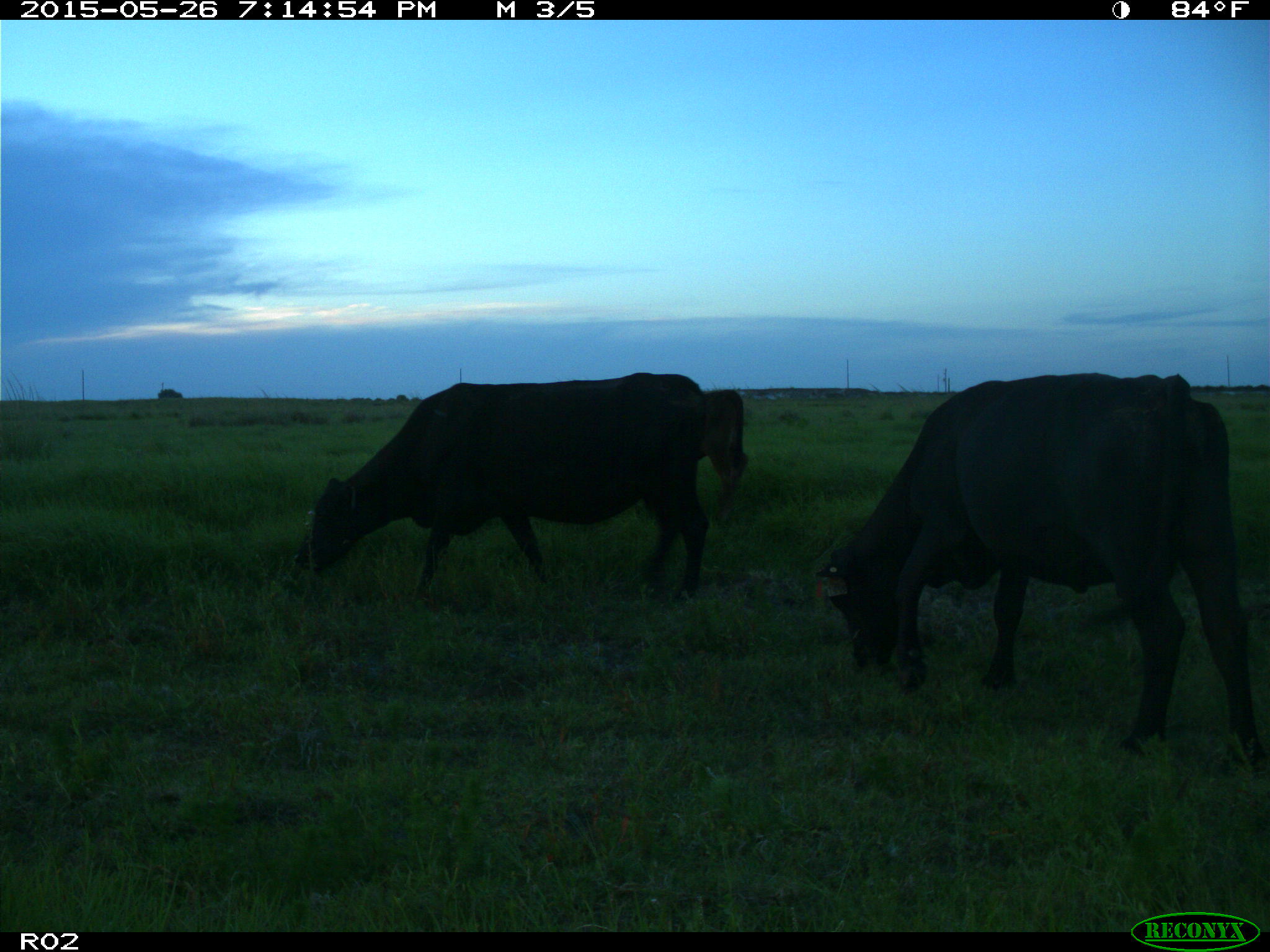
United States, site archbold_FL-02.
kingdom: Animalia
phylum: Chordata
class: Mammalia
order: Artiodactyla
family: Bovidae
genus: Bos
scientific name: Bos taurus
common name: domestic cow